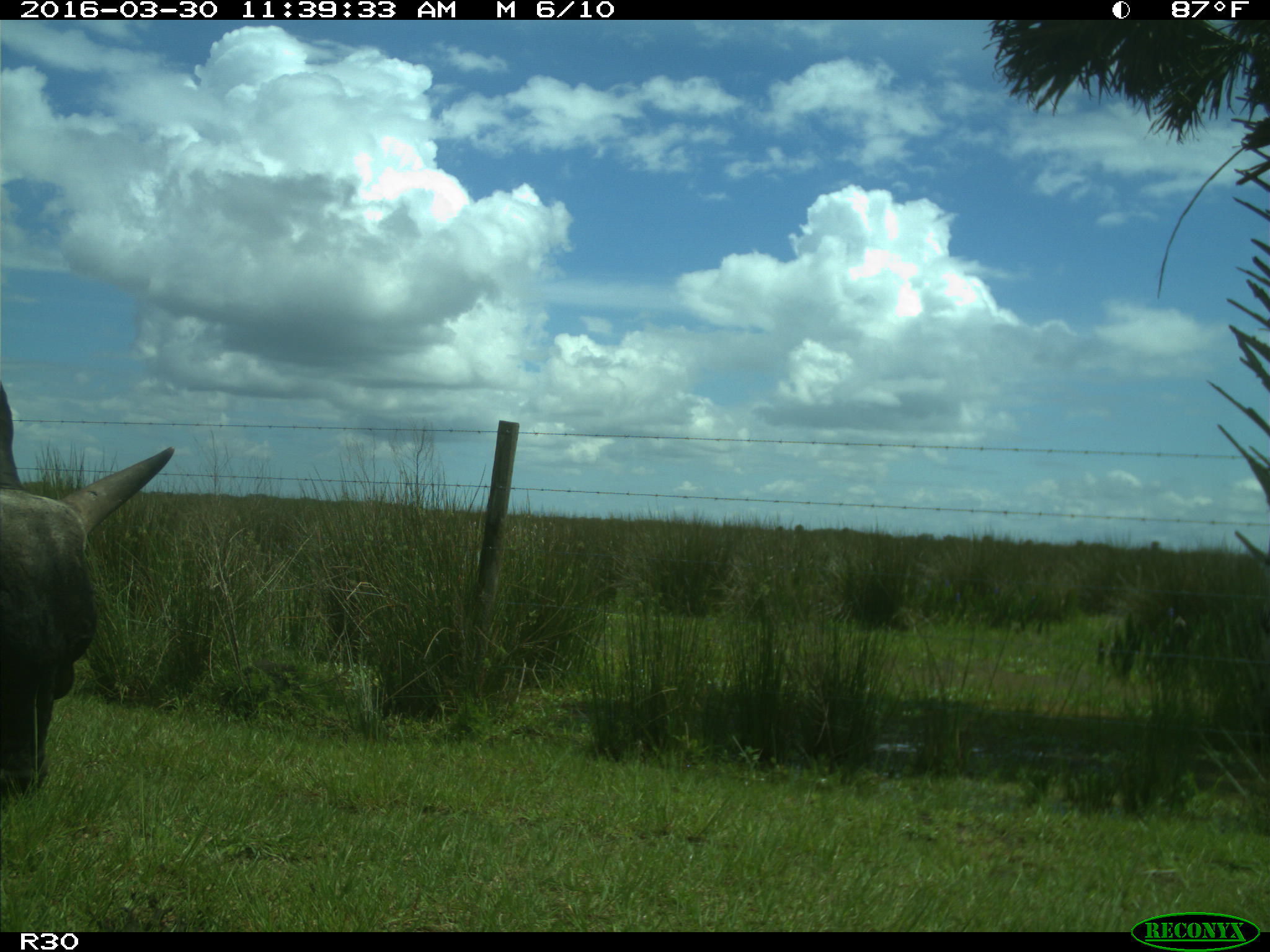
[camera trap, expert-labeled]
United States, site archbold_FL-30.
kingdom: Animalia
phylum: Chordata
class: Mammalia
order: Artiodactyla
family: Bovidae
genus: Bos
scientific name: Bos taurus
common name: domestic cow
Bos taurus (domestic cow).